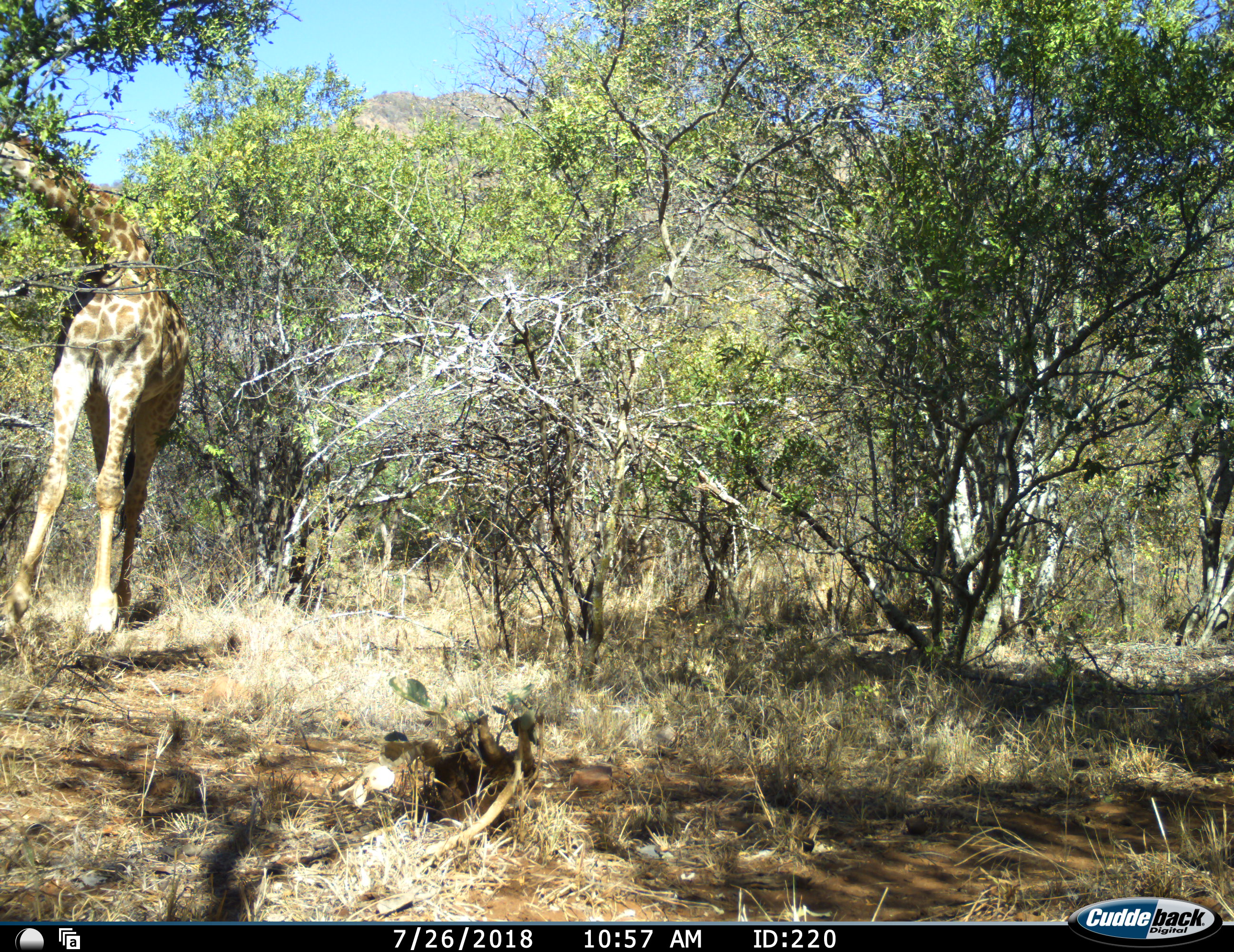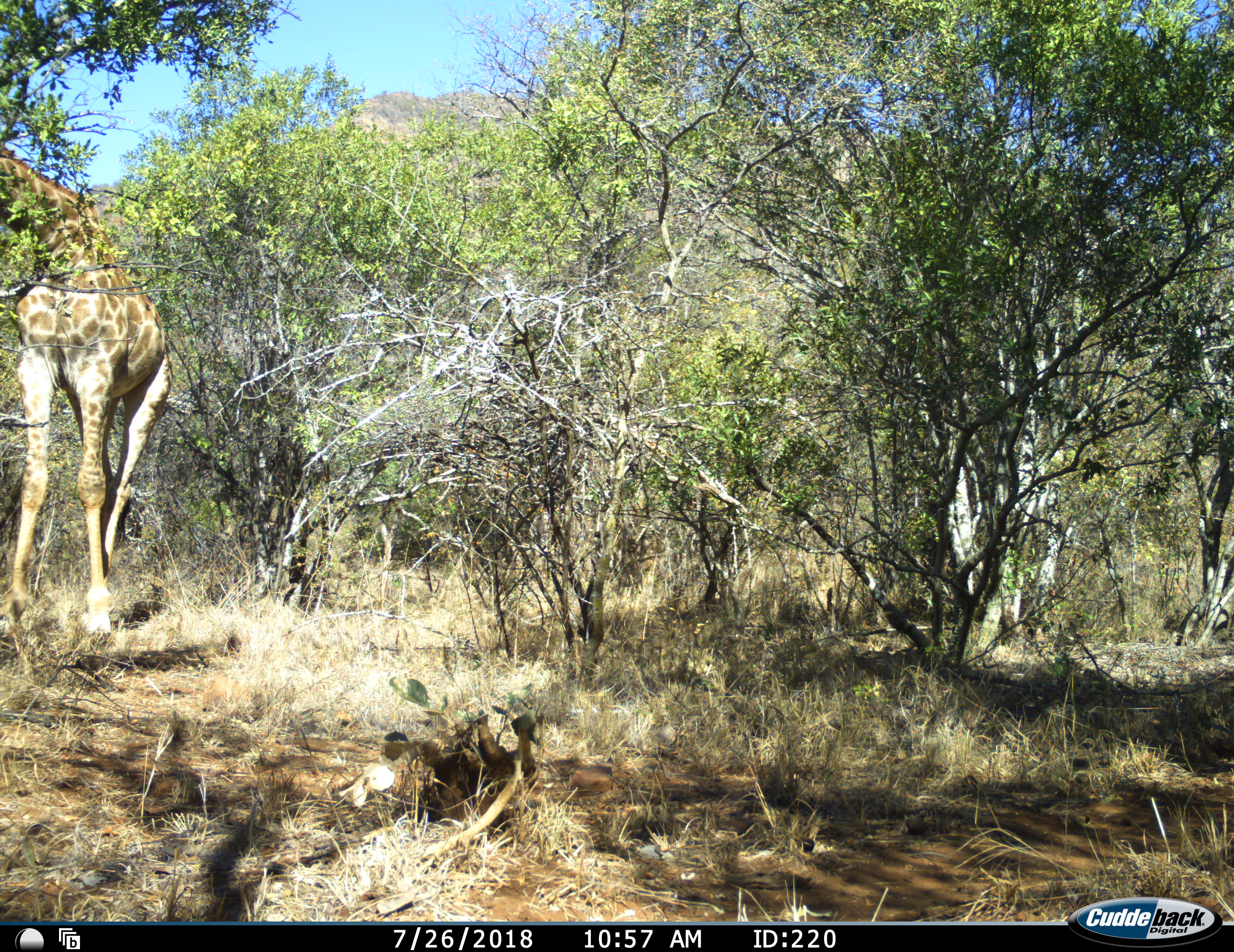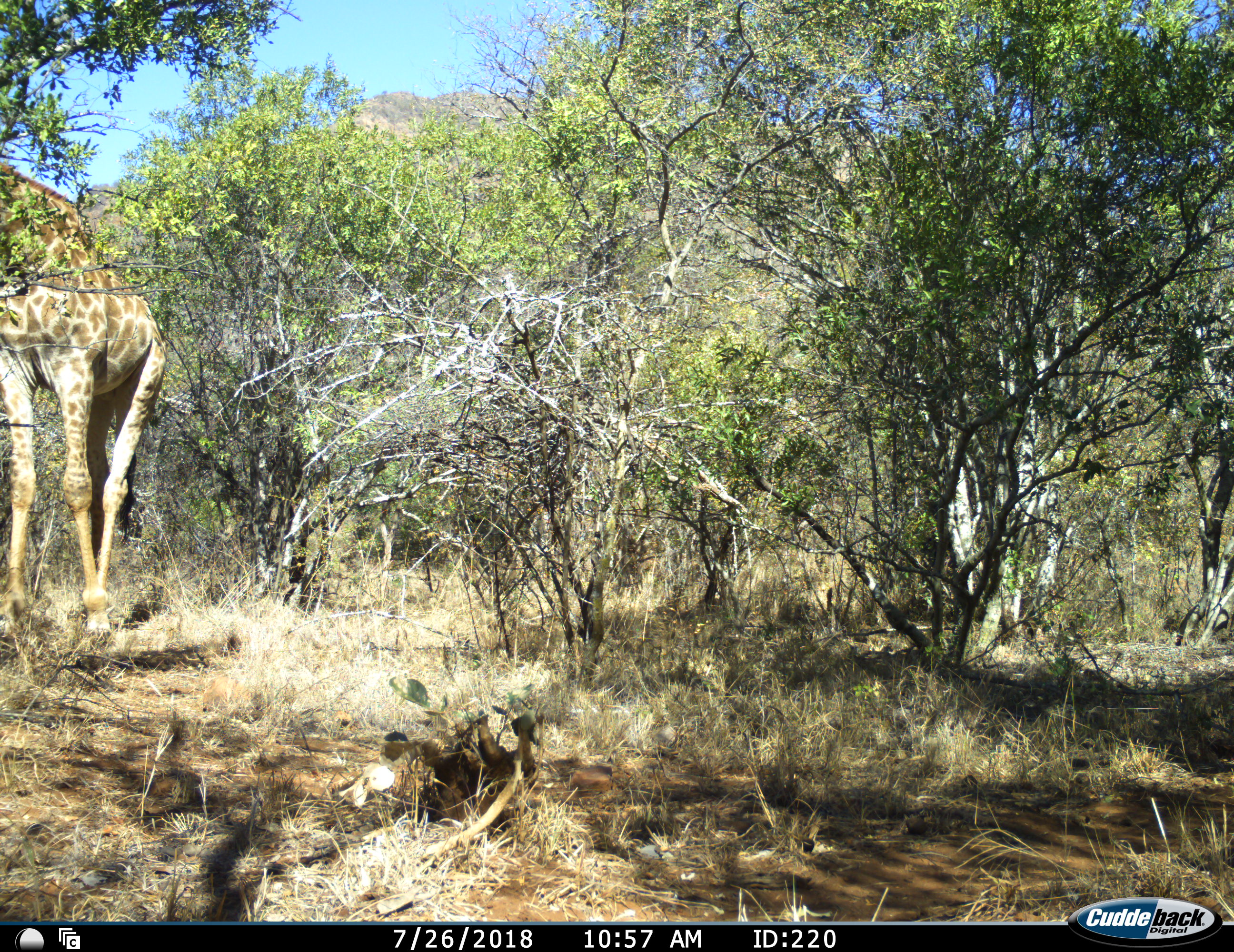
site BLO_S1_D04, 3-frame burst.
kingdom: Animalia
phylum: Chordata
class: Mammalia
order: Artiodactyla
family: Giraffidae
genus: Giraffa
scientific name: Giraffa camelopardalis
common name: giraffe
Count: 1.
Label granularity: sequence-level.